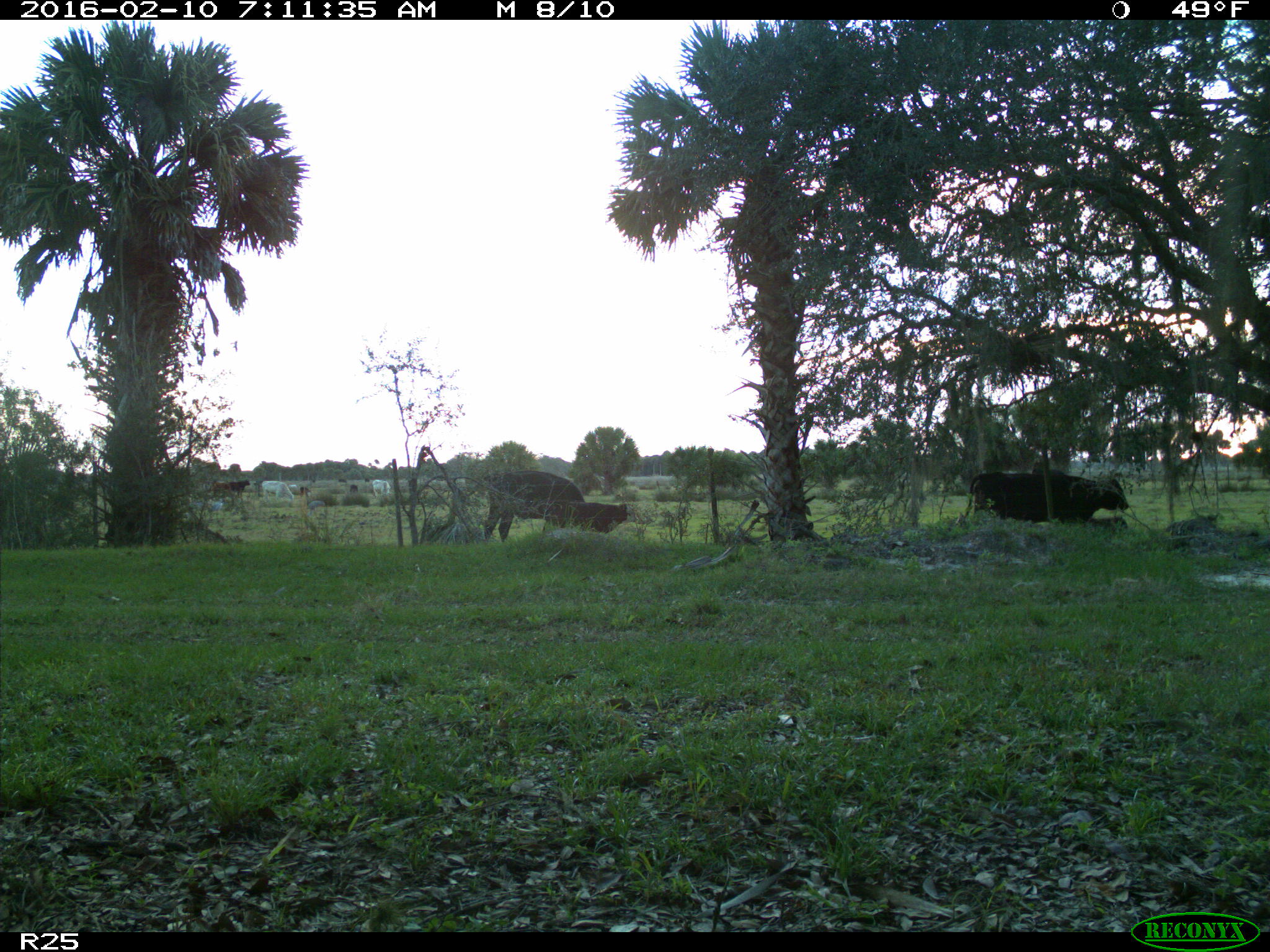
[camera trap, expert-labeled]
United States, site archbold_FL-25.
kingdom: Animalia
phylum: Chordata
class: Mammalia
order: Artiodactyla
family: Bovidae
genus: Bos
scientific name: Bos taurus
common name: domestic cow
Bos taurus (domestic cow).